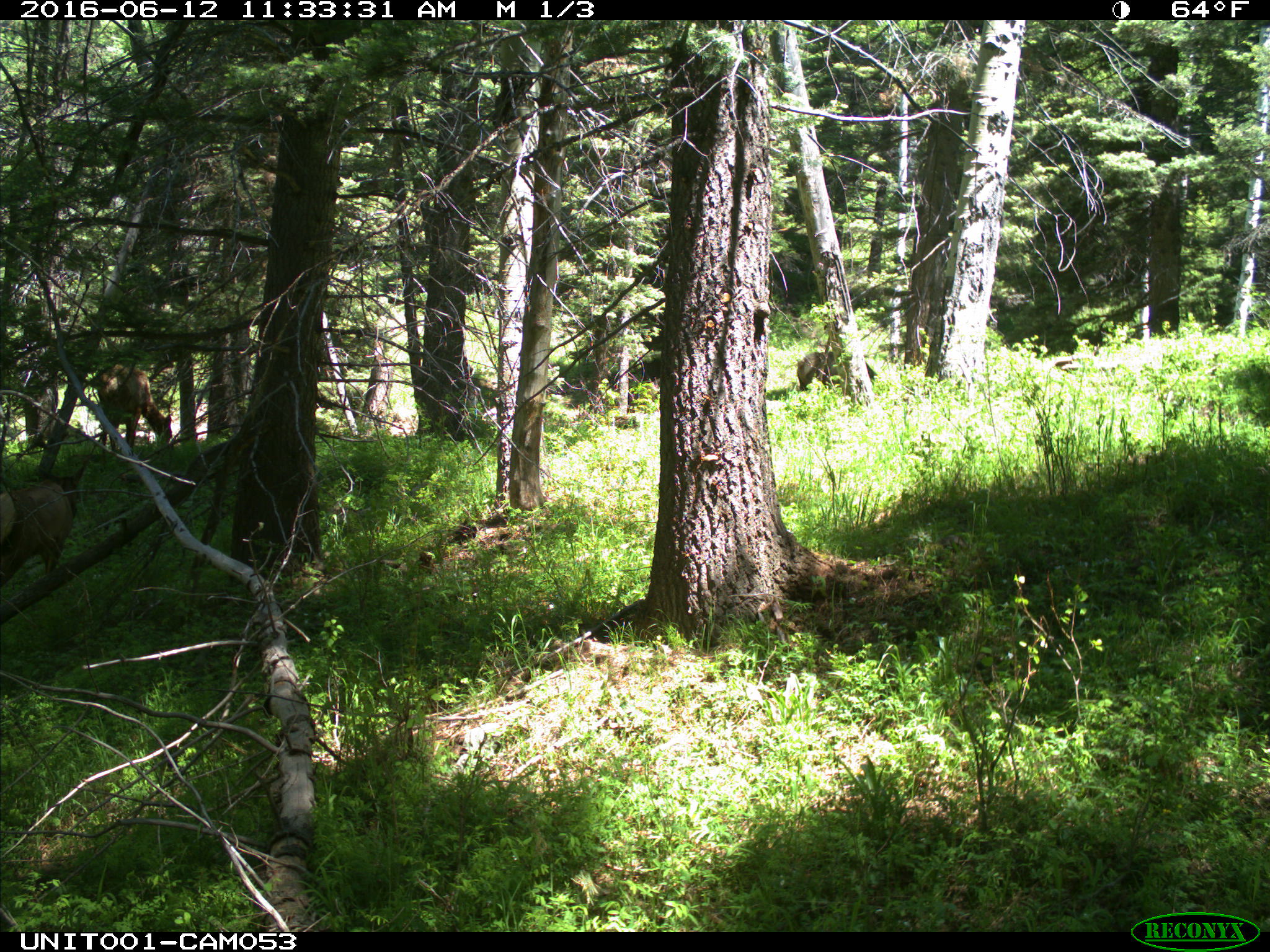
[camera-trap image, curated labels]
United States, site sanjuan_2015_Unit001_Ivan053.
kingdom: Animalia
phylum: Chordata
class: Mammalia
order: Artiodactyla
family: Cervidae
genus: Cervus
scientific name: Cervus elaphus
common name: red deer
Cervus elaphus (red deer).